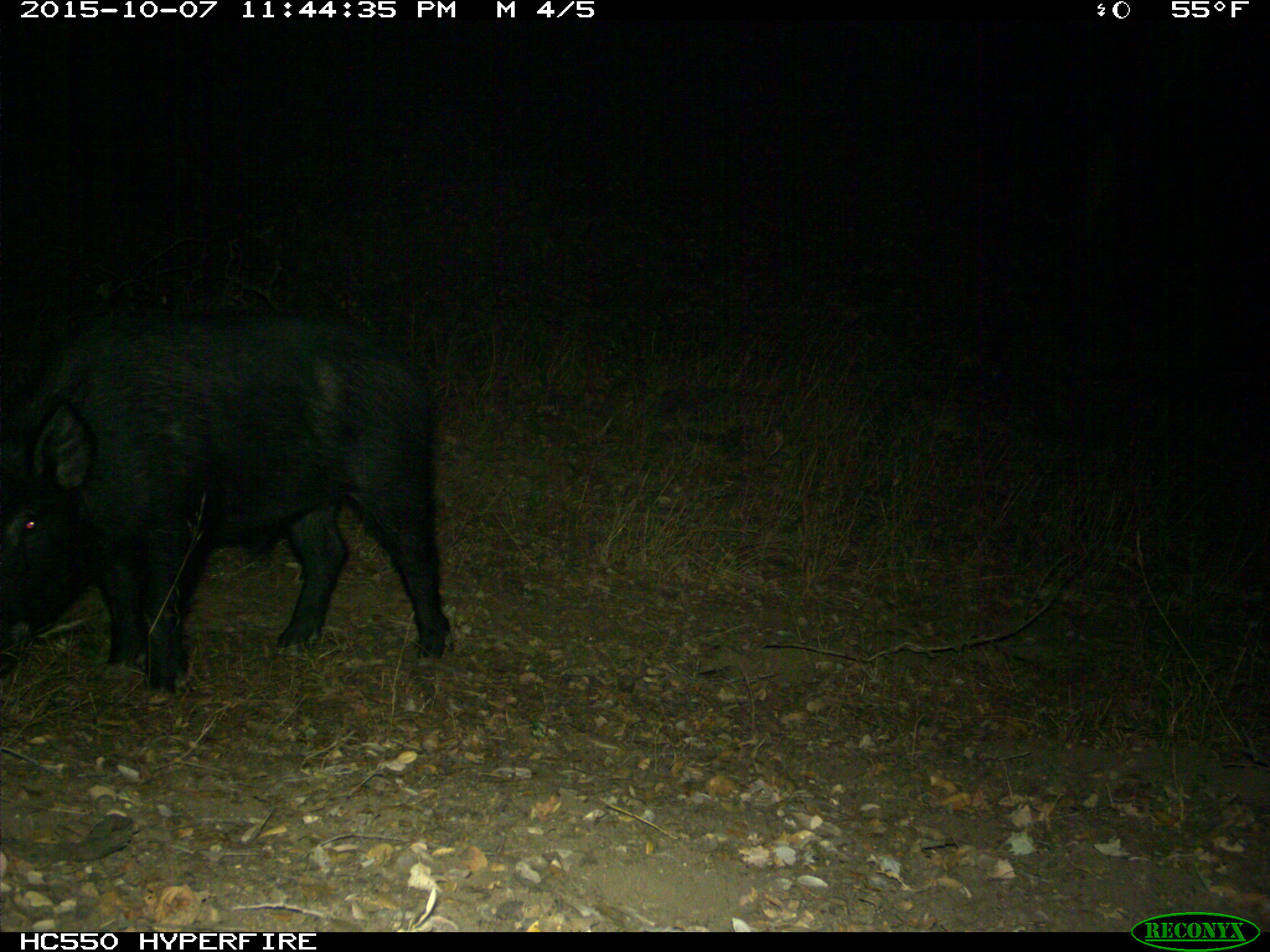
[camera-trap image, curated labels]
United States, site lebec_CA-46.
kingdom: Animalia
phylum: Chordata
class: Mammalia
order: Artiodactyla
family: Suidae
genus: Sus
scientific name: Sus scrofa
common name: wild boar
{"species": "Sus scrofa (wild boar)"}